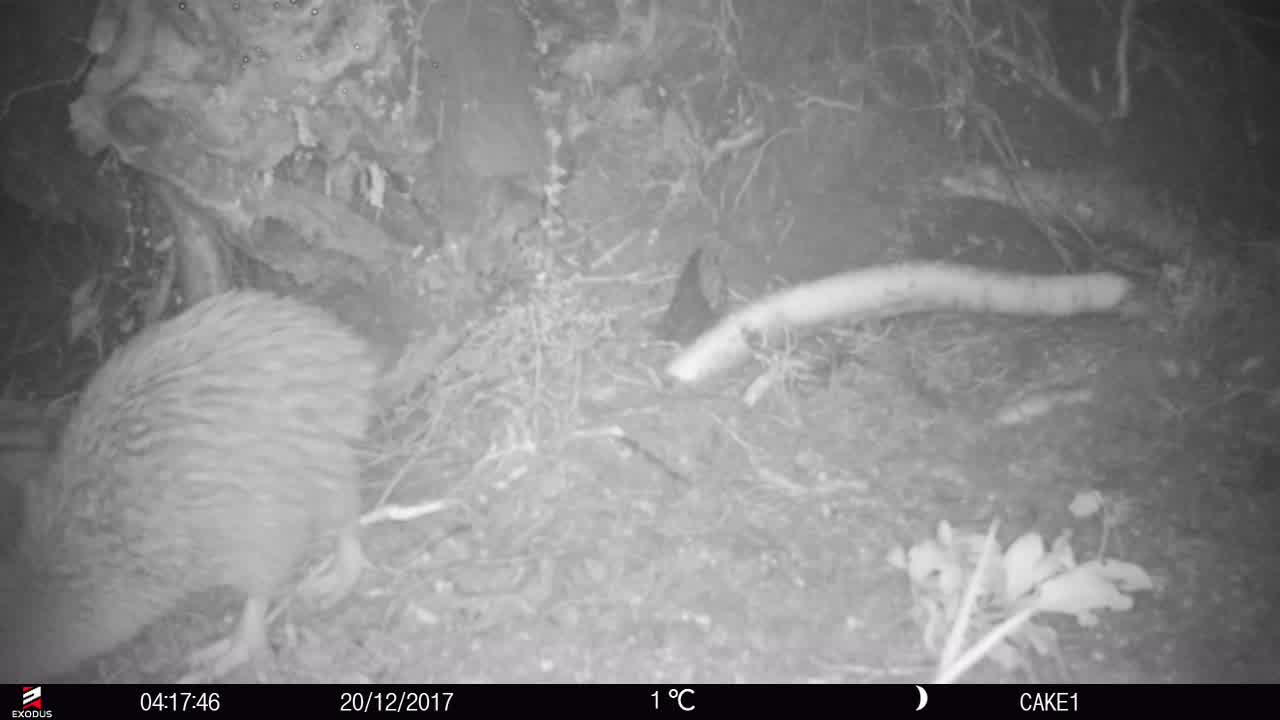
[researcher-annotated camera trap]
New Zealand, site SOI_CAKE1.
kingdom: Animalia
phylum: Chordata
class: Aves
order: Apterygiformes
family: Apterygidae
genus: Apteryx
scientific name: Apteryx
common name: kiwi